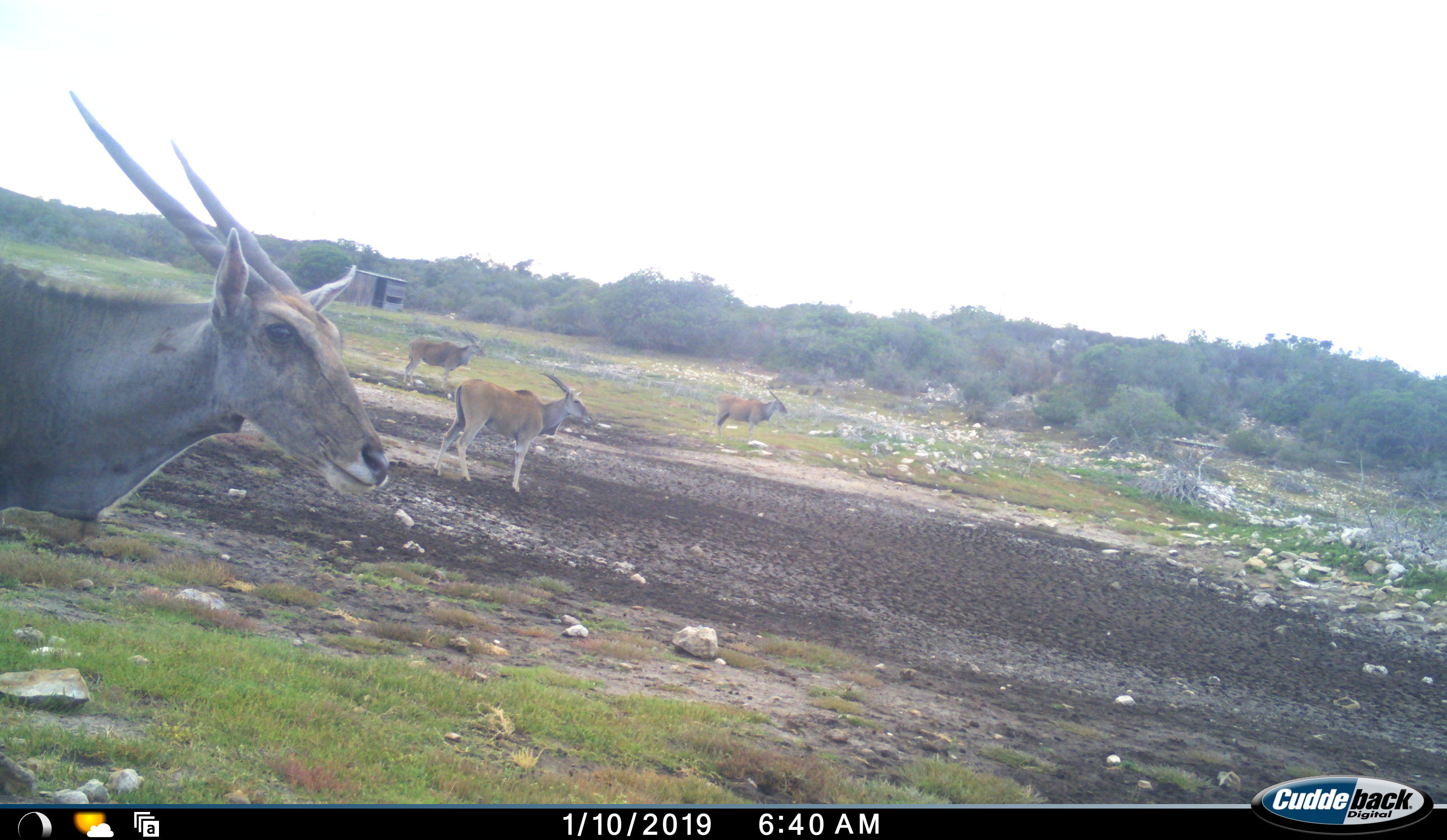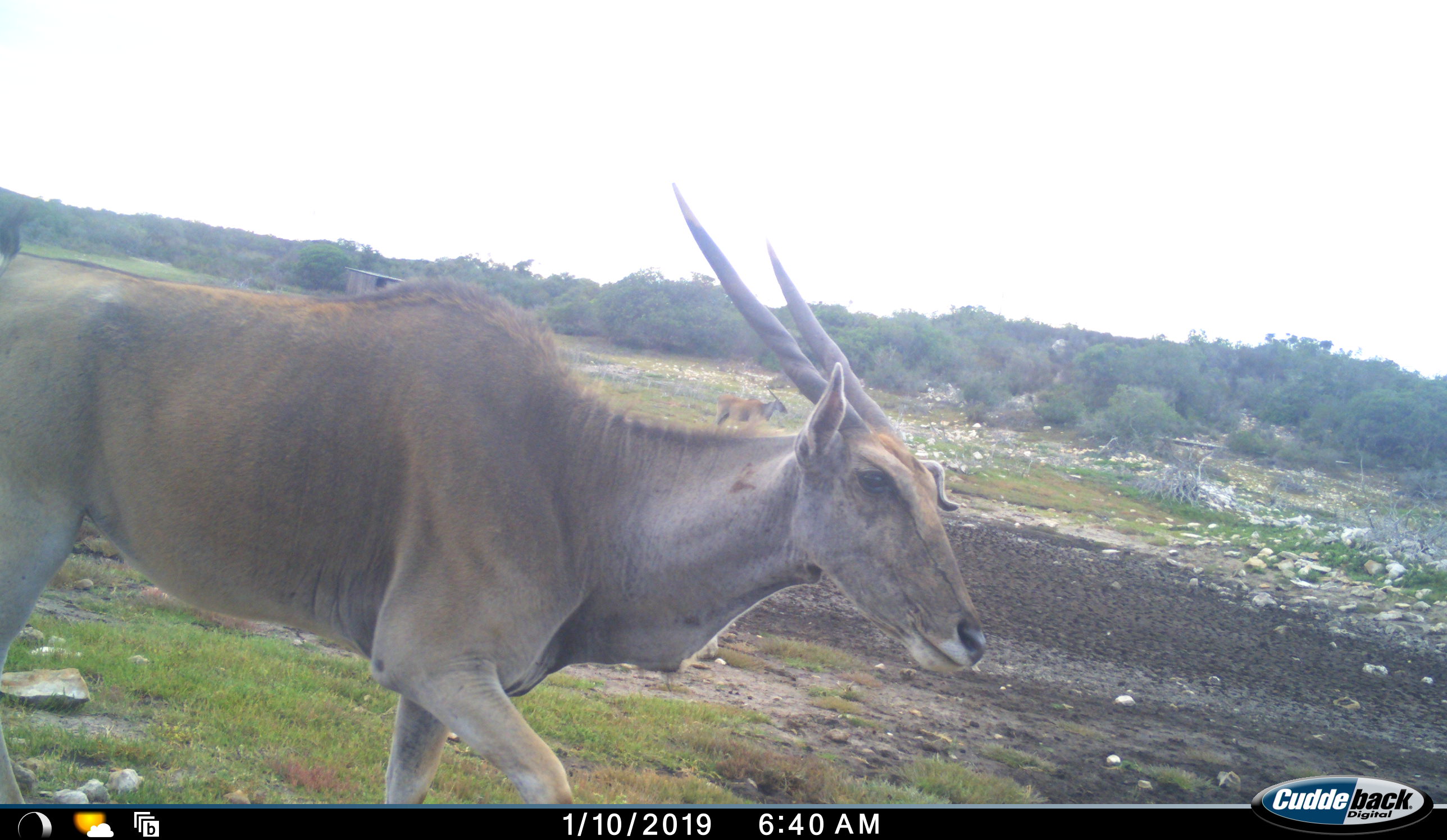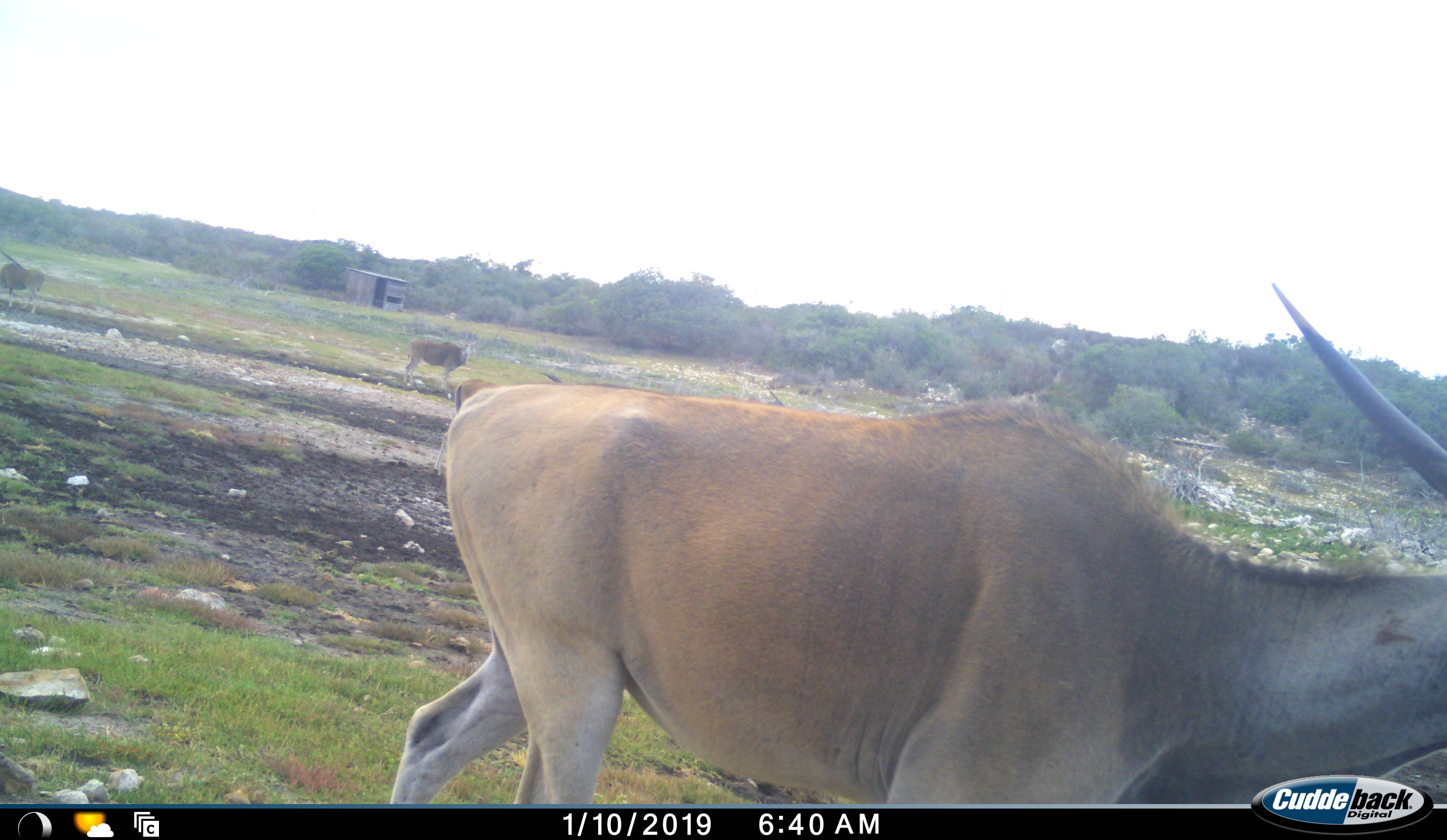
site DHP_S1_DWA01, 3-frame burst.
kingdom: Animalia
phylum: Chordata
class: Mammalia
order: Artiodactyla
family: Bovidae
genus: Tragelaphus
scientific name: Tragelaphus oryx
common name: eland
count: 5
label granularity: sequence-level